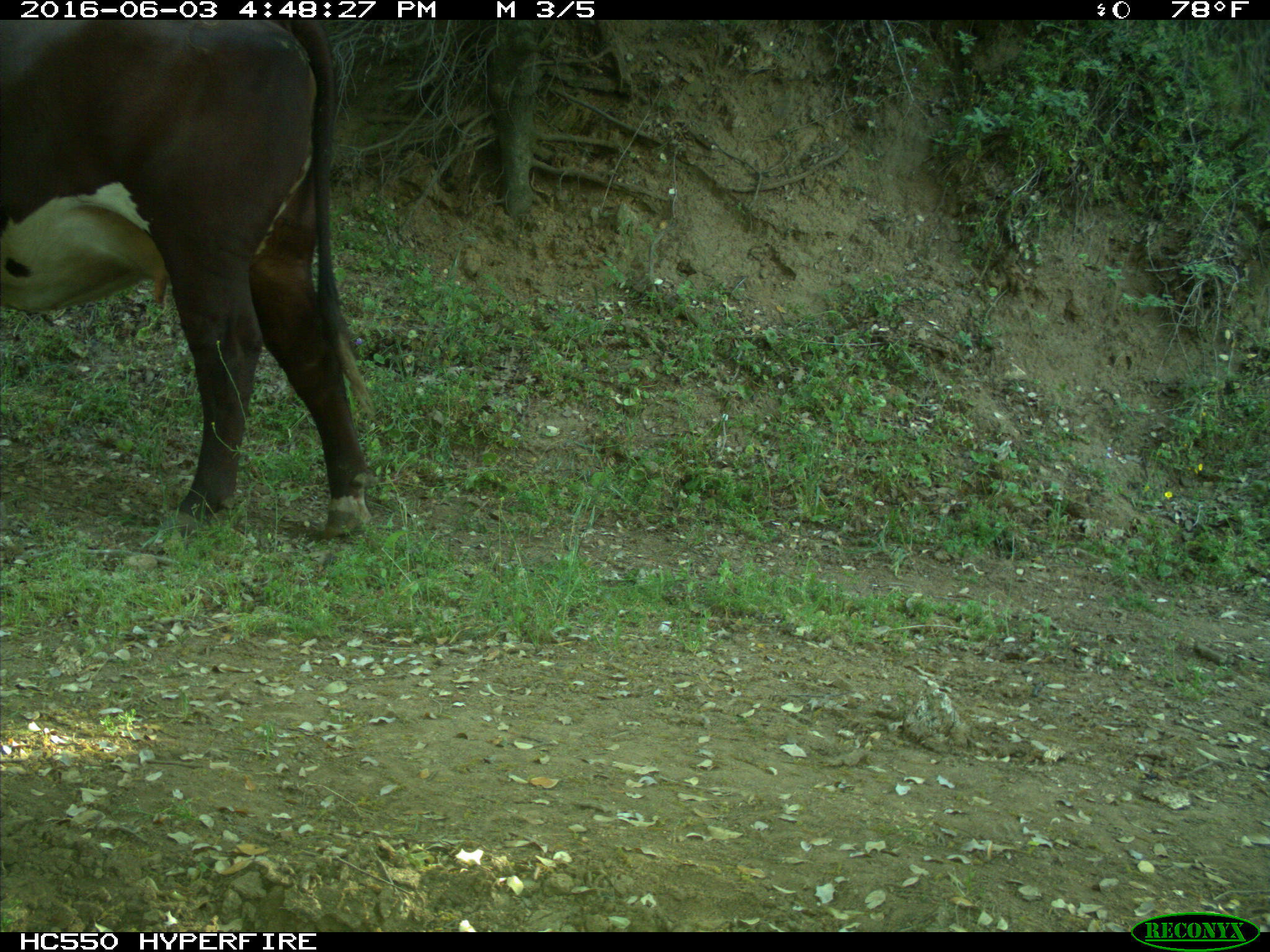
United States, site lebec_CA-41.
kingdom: Animalia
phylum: Chordata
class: Mammalia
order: Artiodactyla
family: Bovidae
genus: Bos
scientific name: Bos taurus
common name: domestic cow